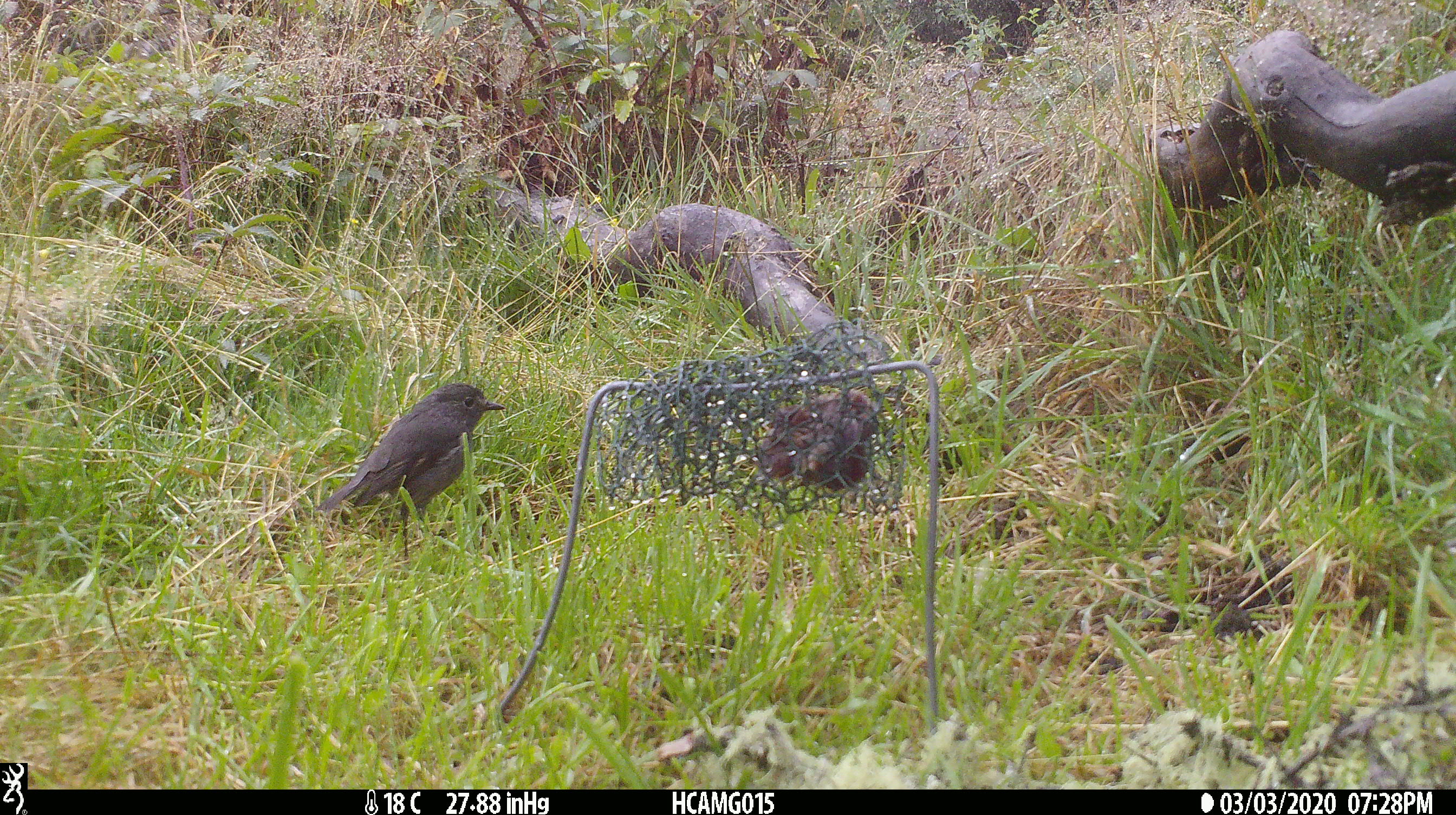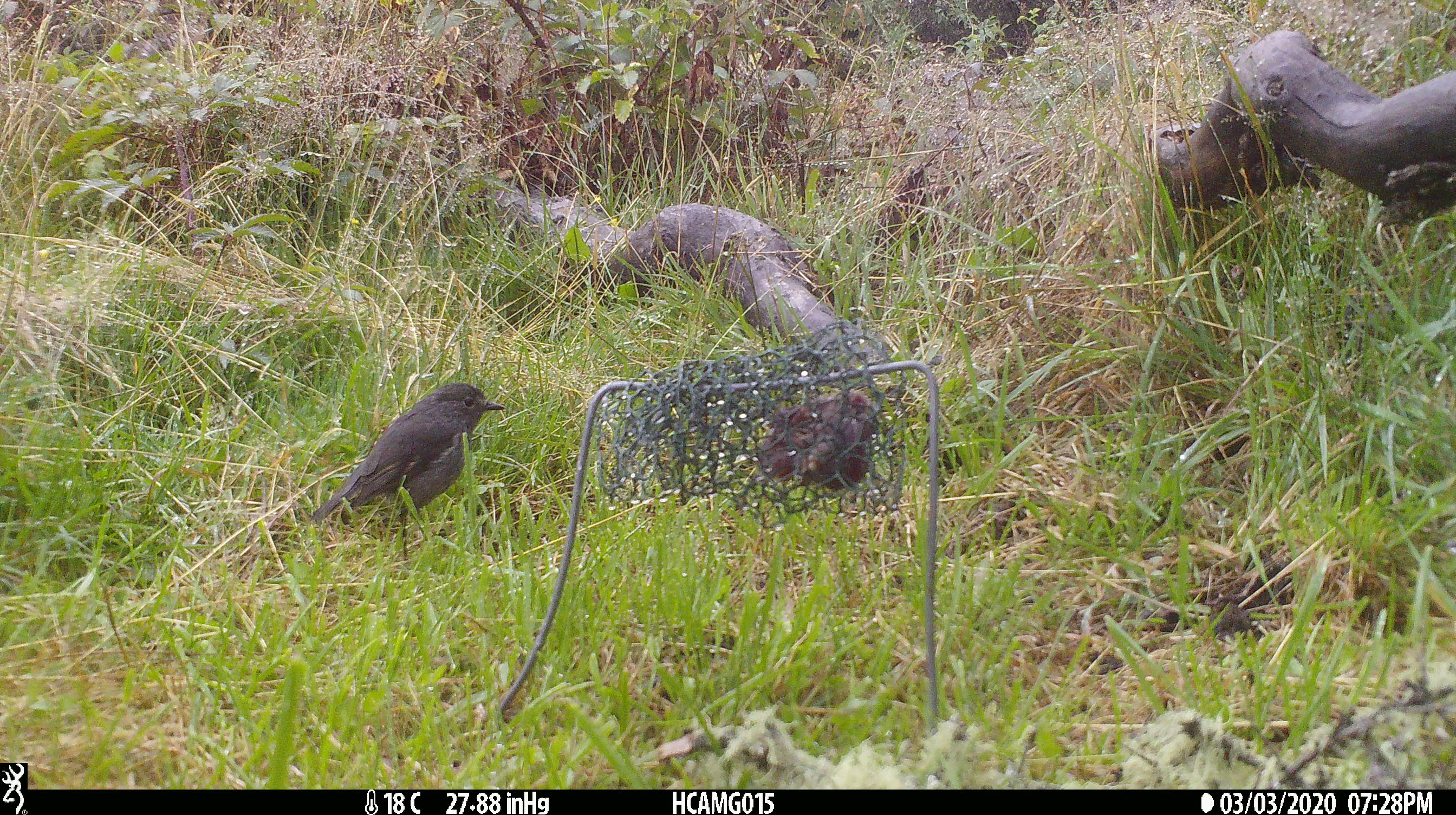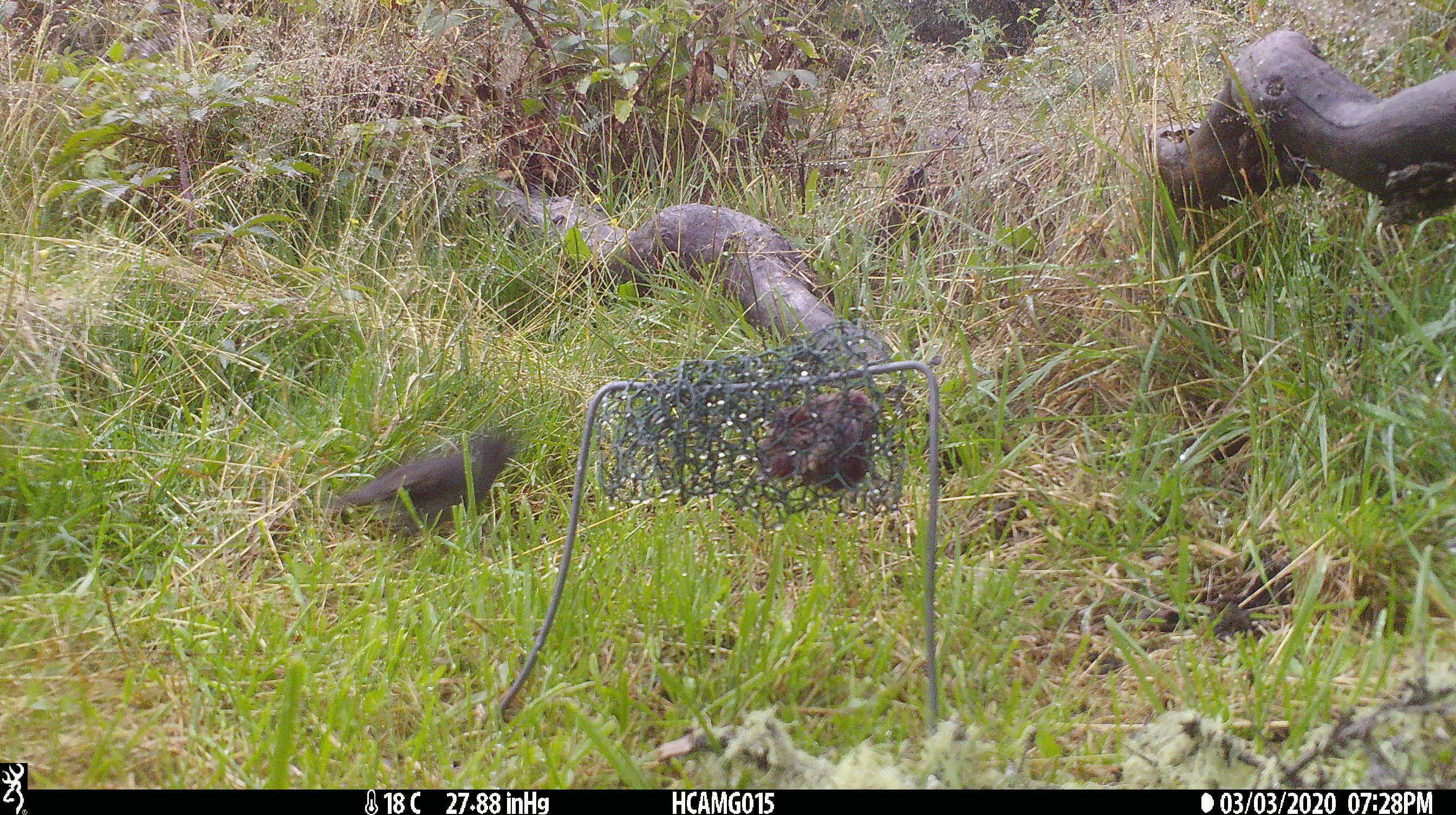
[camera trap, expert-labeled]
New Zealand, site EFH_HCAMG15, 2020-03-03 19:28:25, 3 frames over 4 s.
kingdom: Animalia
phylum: Chordata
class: Aves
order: Passeriformes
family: Petroicidae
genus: Petroica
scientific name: Petroica australis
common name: new zealand robin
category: robin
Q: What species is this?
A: Robin (new zealand robin) (Petroica australis).